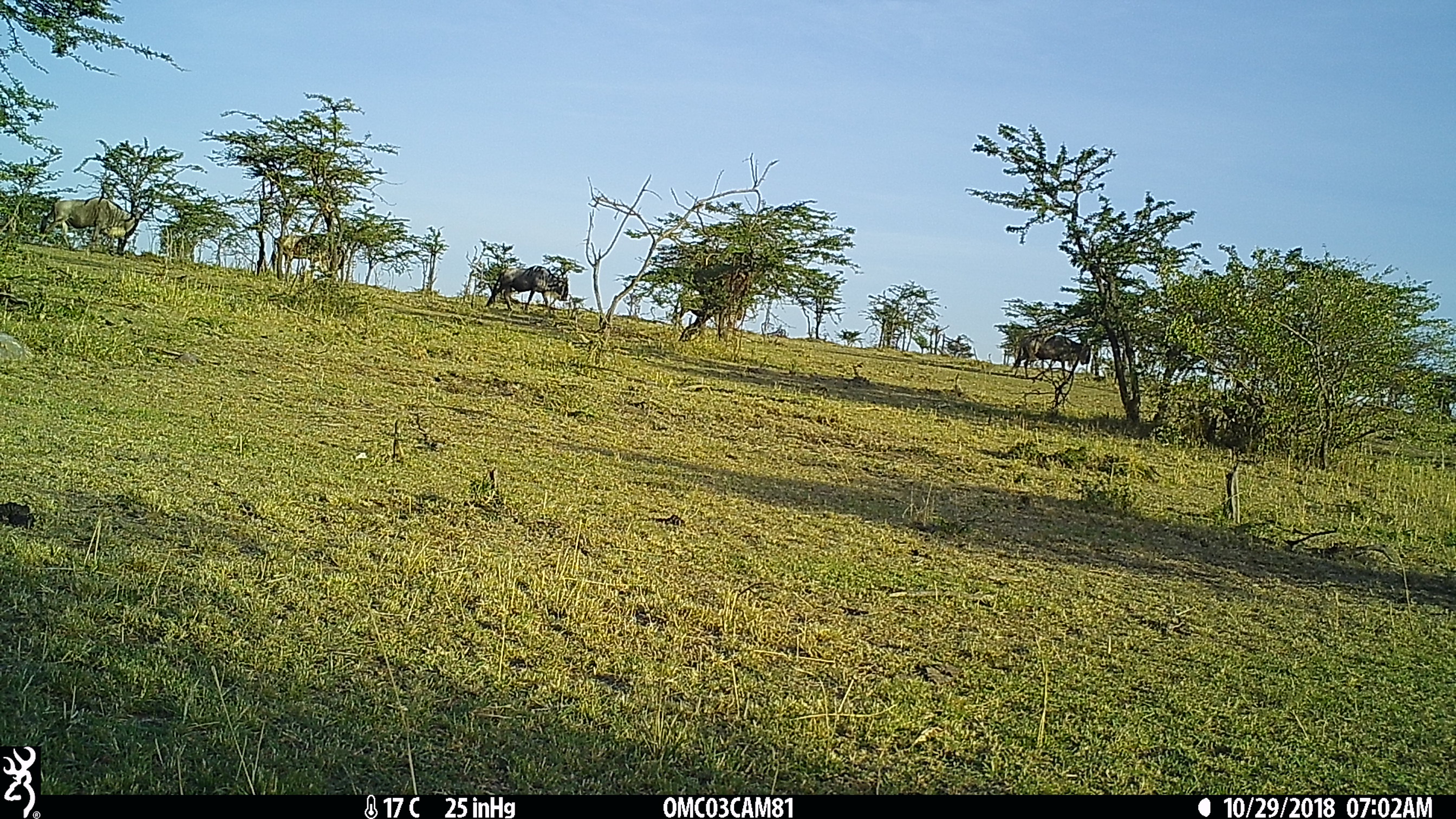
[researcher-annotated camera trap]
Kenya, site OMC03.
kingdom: Animalia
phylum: Chordata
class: Mammalia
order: Artiodactyla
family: Bovidae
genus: Connochaetes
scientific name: Connochaetes taurinus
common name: blue wildebeest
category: wildebeest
Wildebeest (blue wildebeest) (Connochaetes taurinus).